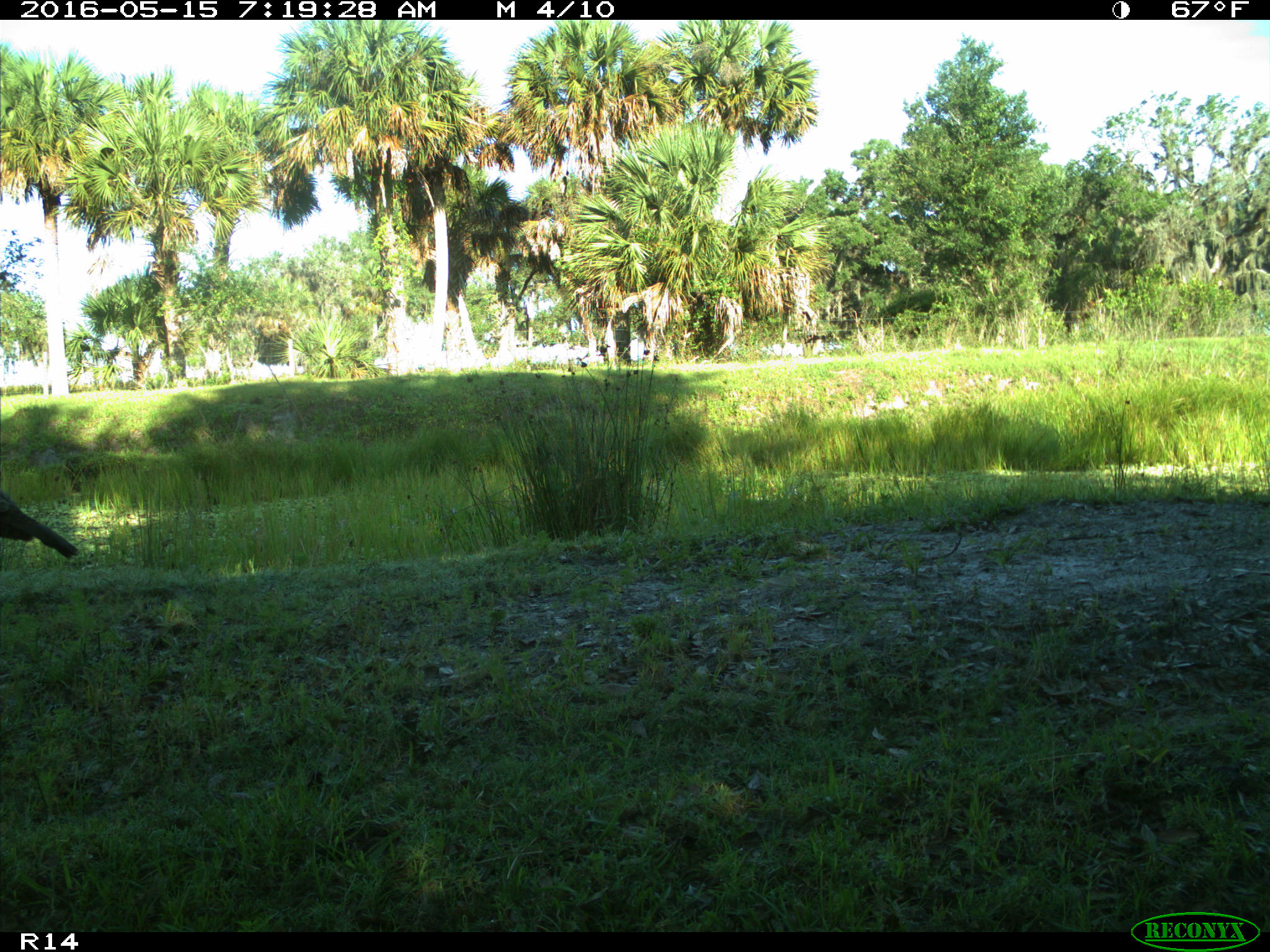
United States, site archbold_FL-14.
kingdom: Animalia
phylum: Chordata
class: Aves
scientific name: Aves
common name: birds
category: unidentified bird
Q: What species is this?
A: Unidentified bird (birds) (Aves).